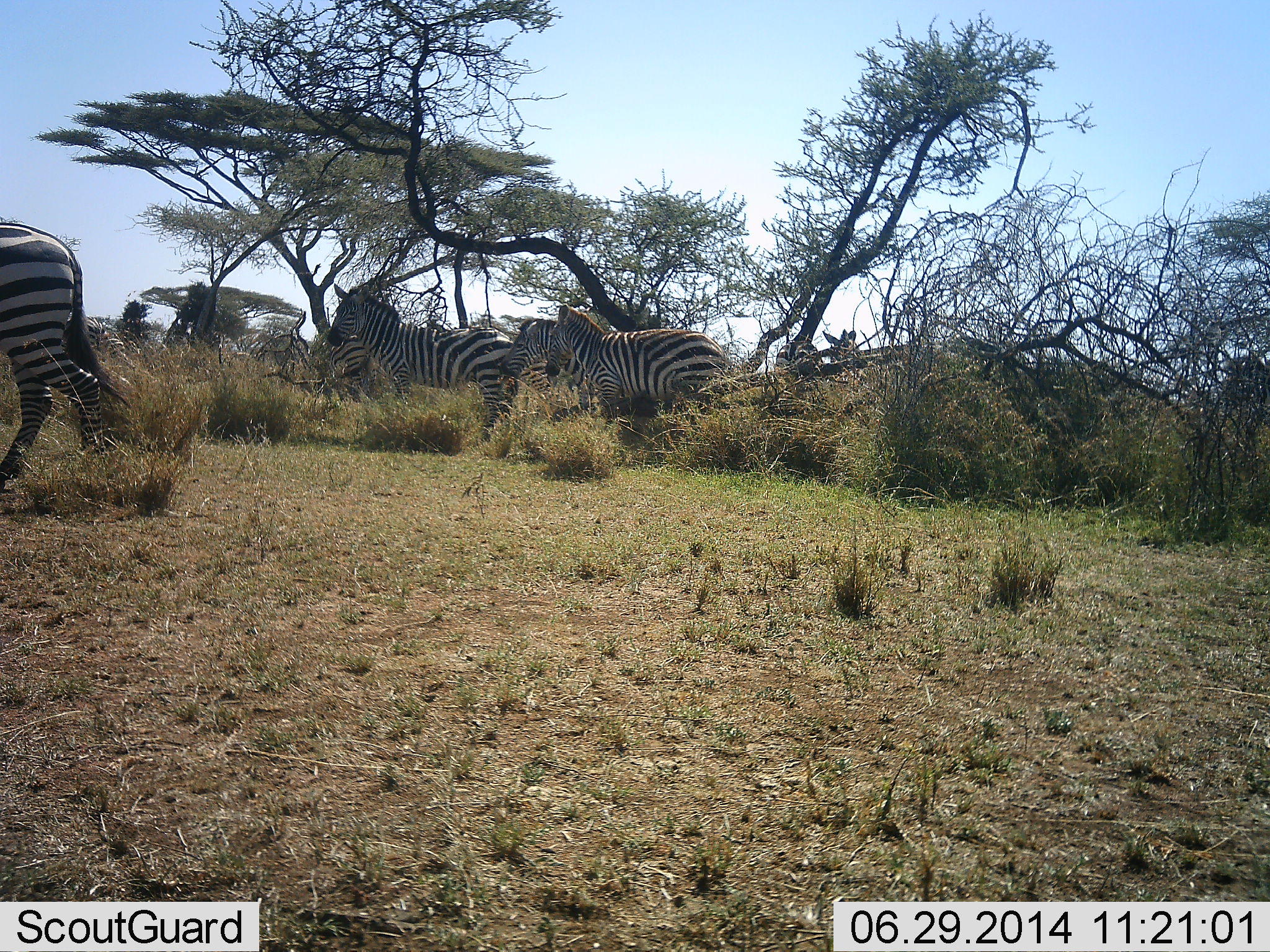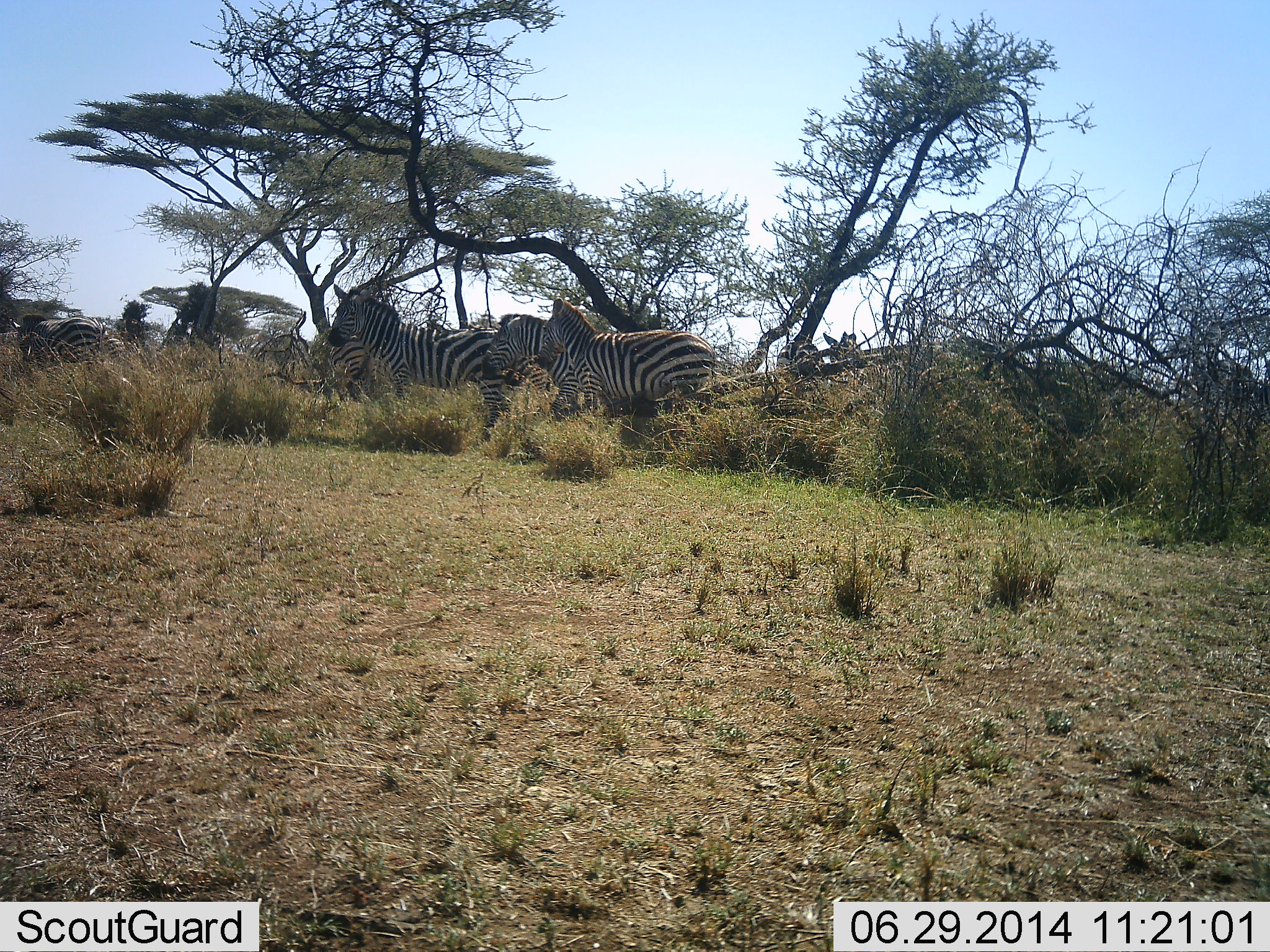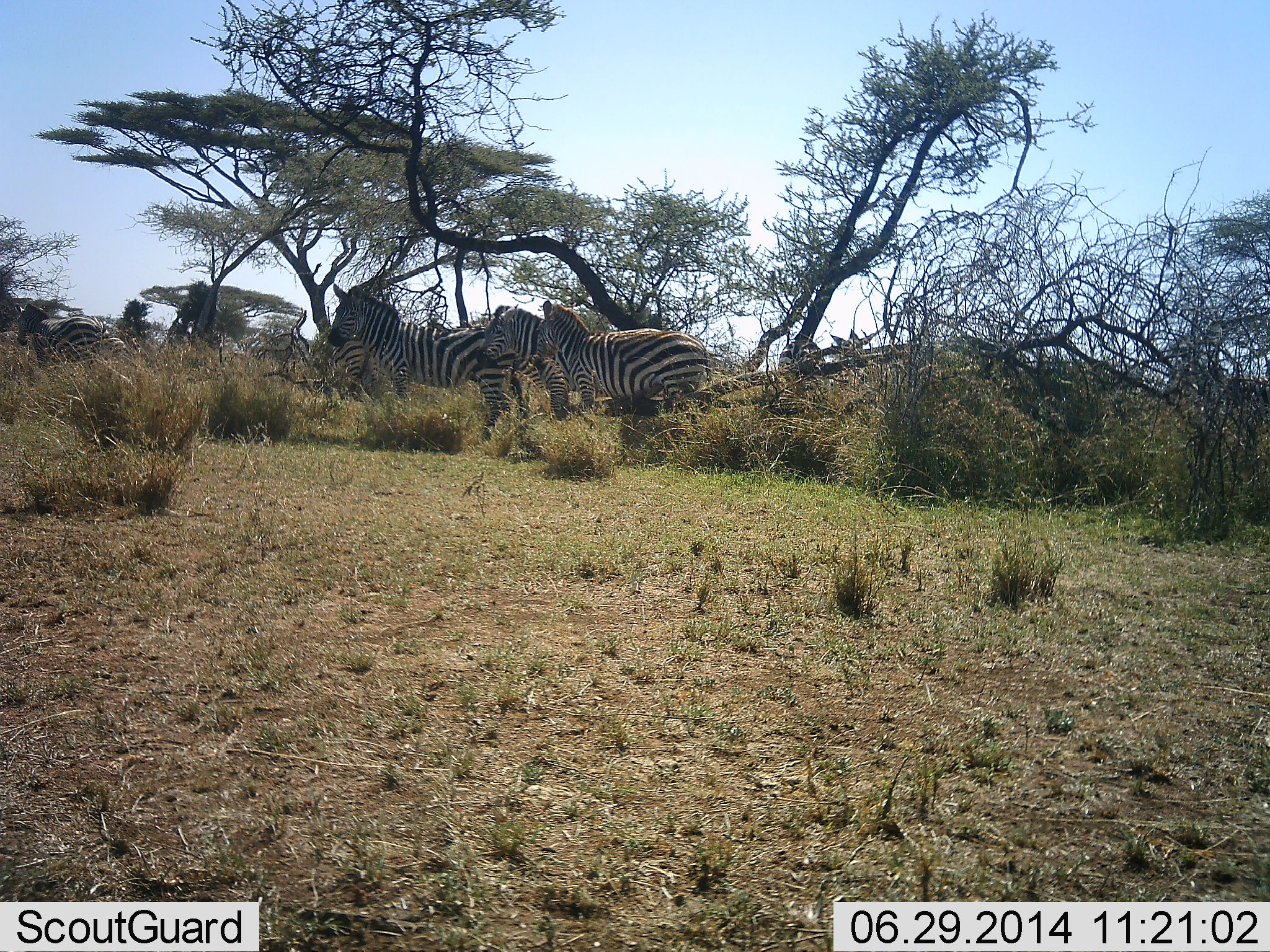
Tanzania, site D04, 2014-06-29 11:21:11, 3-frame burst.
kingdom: Animalia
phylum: Chordata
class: Mammalia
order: Perissodactyla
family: Equidae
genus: Equus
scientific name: Equus quagga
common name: plains zebra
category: zebra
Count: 8.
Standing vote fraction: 80%.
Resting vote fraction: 10%.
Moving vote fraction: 80%.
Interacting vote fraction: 10%.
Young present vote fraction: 0%.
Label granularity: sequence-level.